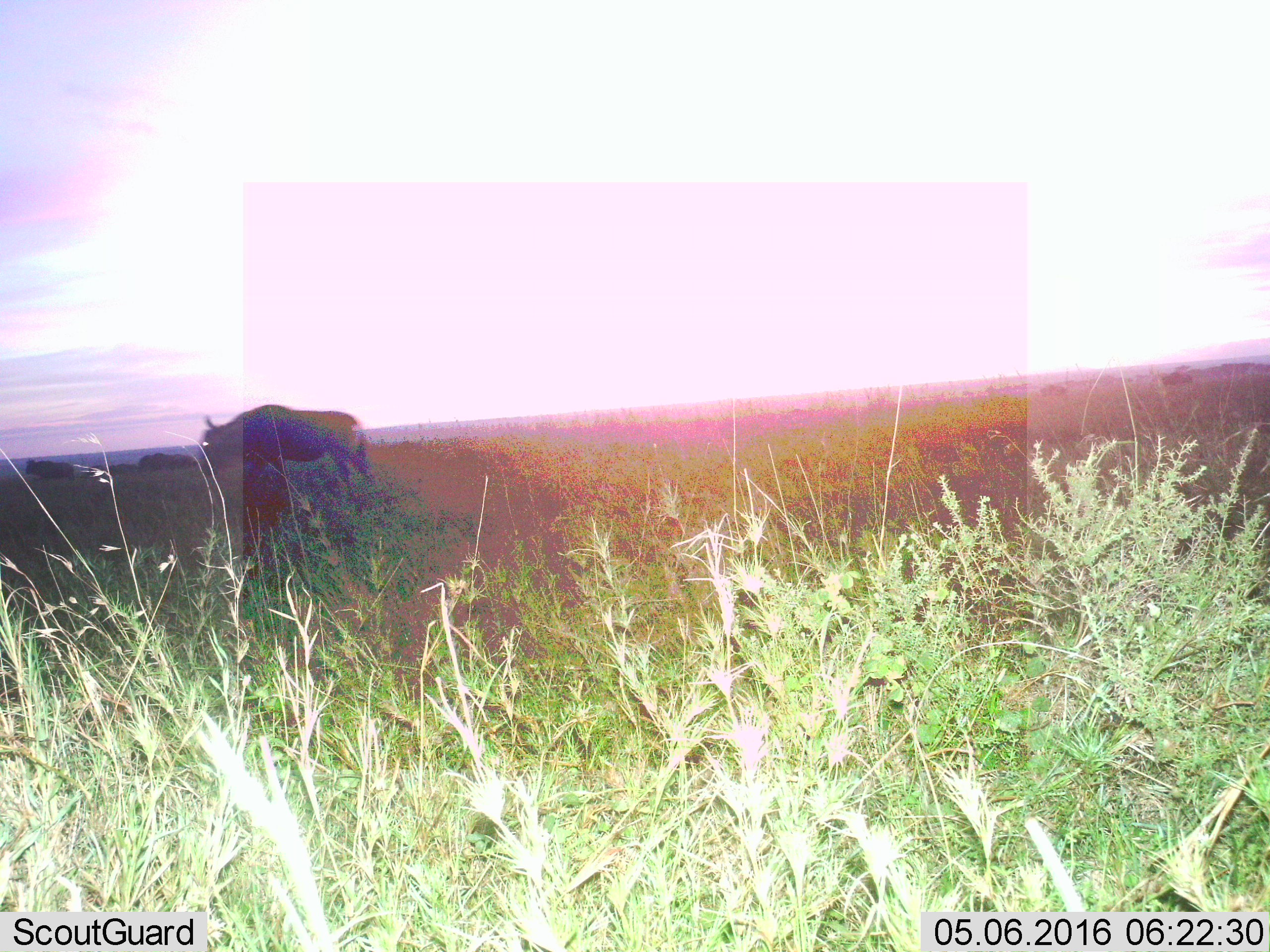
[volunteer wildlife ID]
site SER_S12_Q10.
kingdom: Animalia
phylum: Chordata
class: Mammalia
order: Artiodactyla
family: Bovidae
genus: Connochaetes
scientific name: Connochaetes taurinus taurinus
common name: blue wildebeest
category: wildebeestblue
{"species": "wildebeestblue (blue wildebeest) (Connochaetes taurinus taurinus)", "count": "4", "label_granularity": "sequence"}